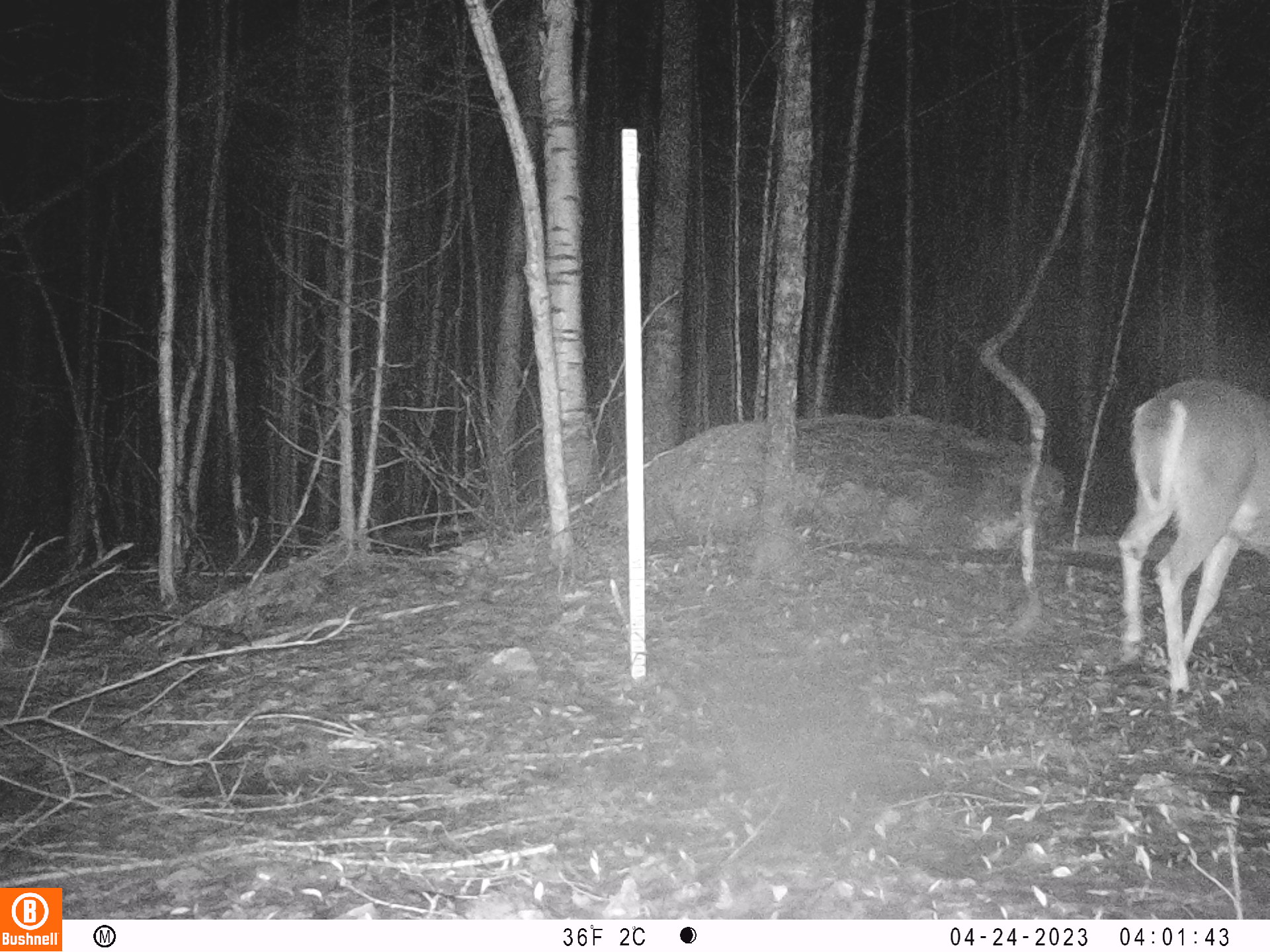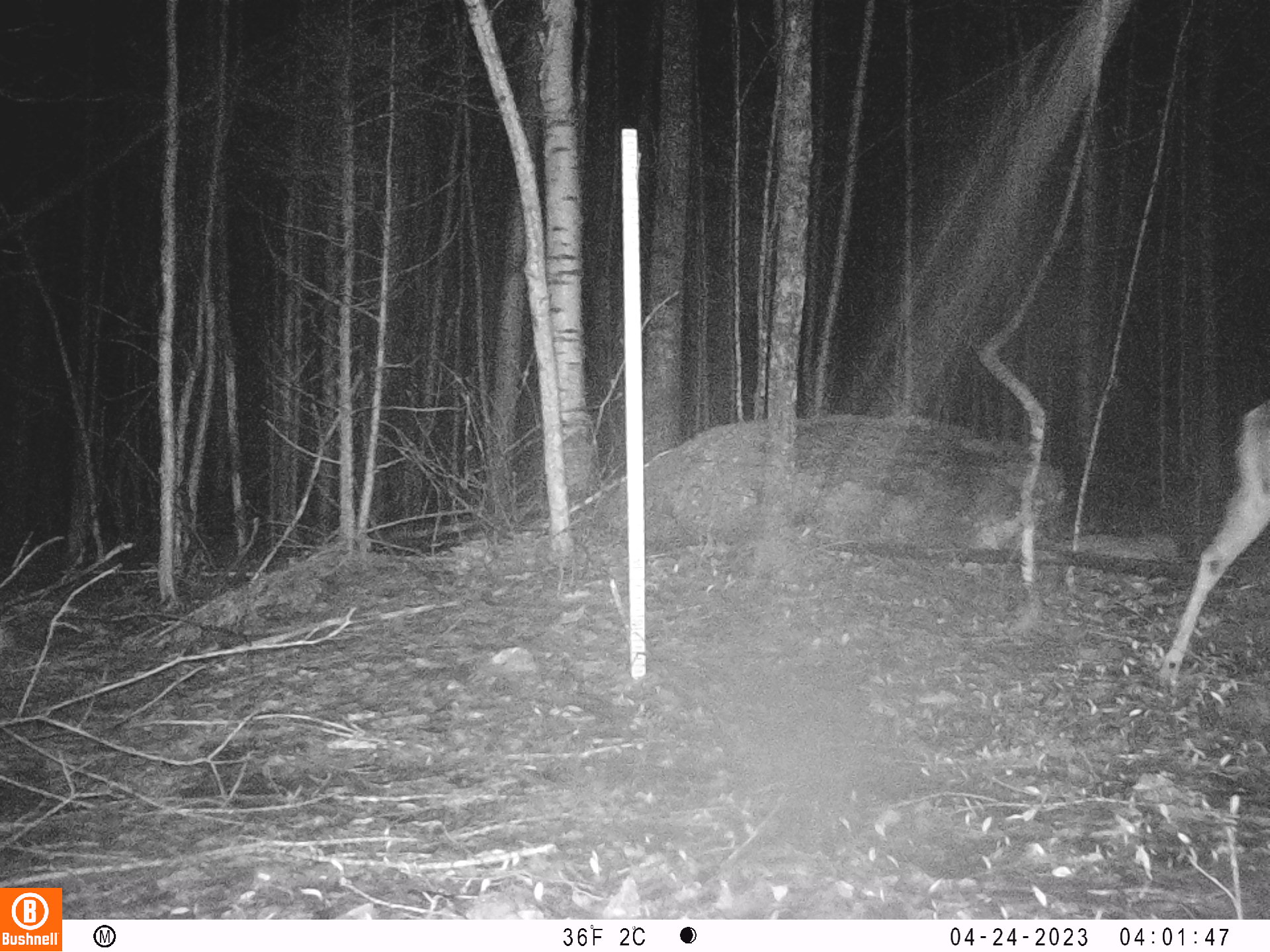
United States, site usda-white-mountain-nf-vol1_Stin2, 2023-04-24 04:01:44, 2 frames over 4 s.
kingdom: Animalia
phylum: Chordata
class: Mammalia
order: Artiodactyla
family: Cervidae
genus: Odocoileus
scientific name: Odocoileus virginianus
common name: white-tailed deer